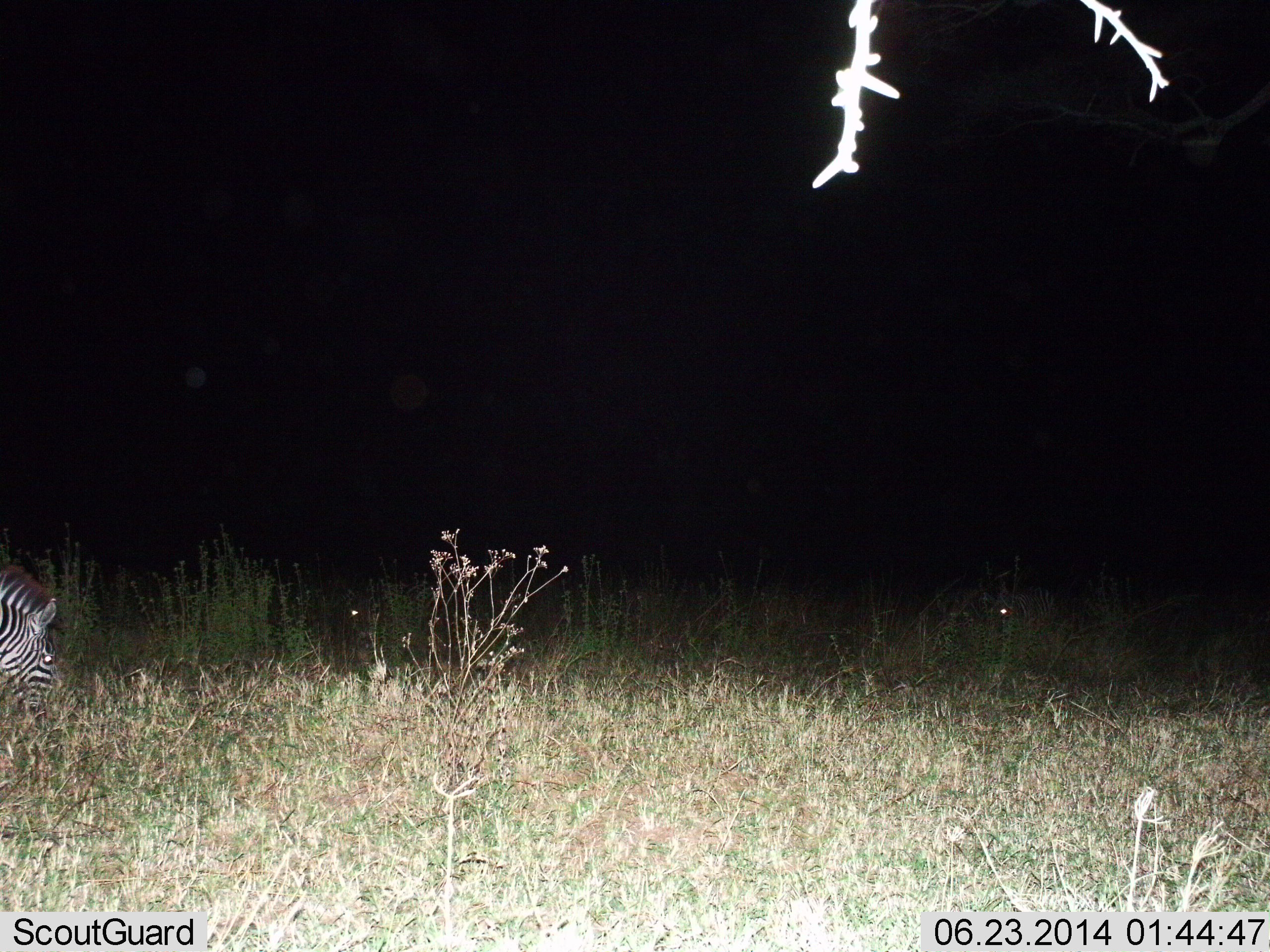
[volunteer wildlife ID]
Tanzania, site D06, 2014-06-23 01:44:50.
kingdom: Animalia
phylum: Chordata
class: Mammalia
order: Perissodactyla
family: Equidae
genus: Equus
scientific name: Equus quagga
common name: plains zebra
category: zebra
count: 1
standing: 45%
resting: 9%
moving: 0%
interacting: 0%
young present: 0%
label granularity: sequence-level